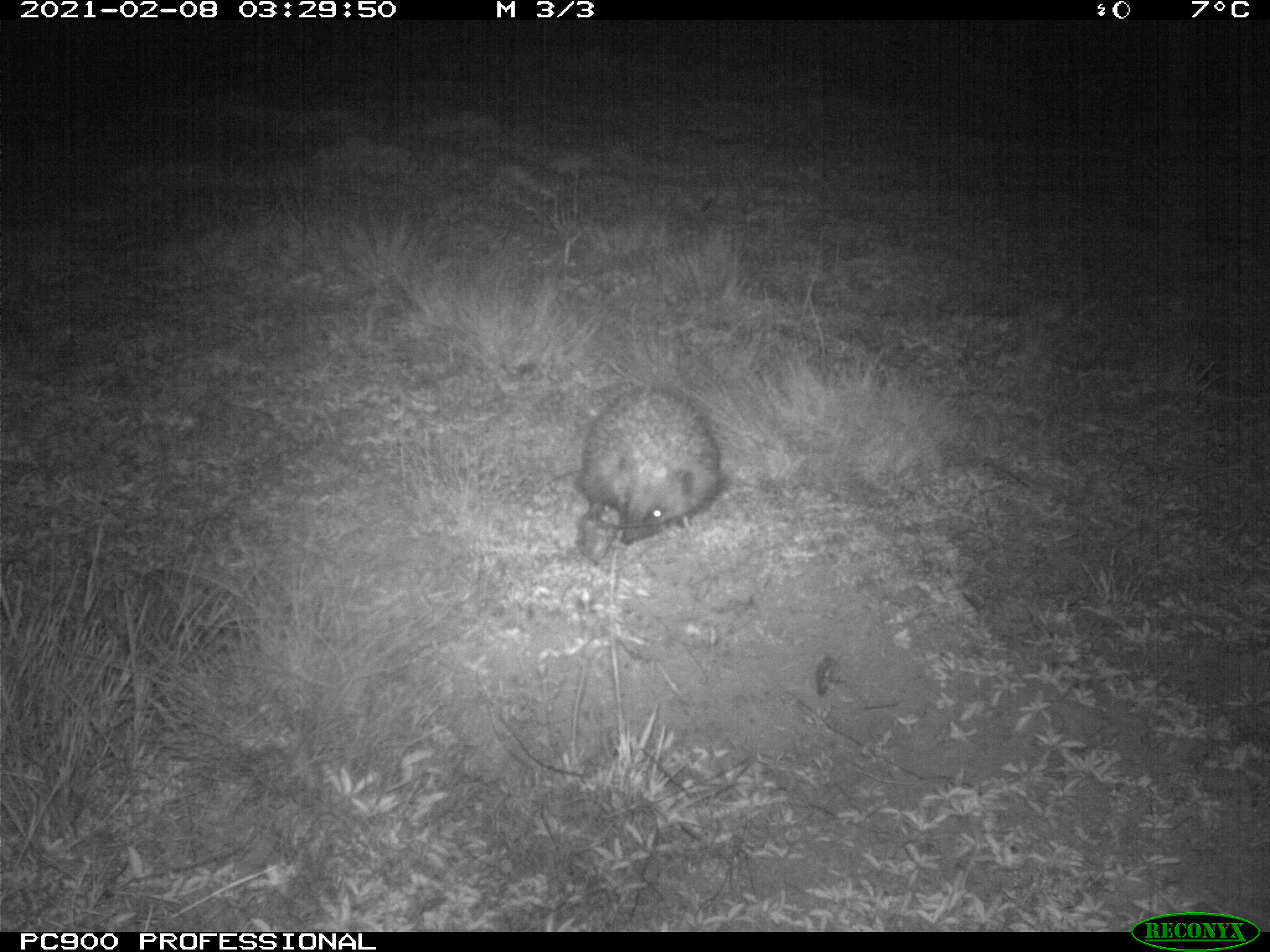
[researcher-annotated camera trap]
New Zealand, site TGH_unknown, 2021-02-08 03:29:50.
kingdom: Animalia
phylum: Chordata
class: Mammalia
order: Eulipotyphla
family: Erinaceidae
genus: Erinaceus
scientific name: Erinaceus europaeus europaeus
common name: european hedgehog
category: hedgehog